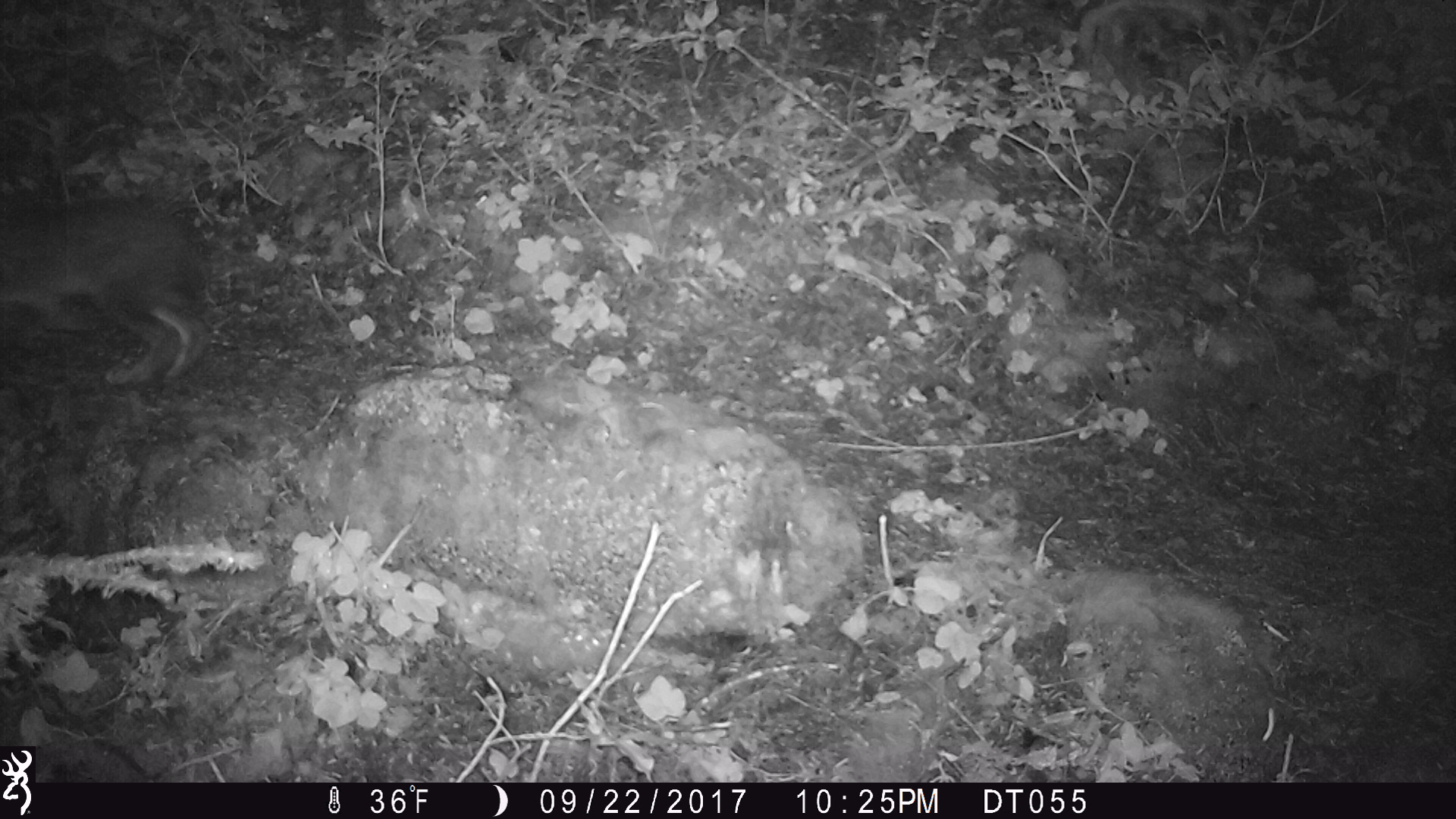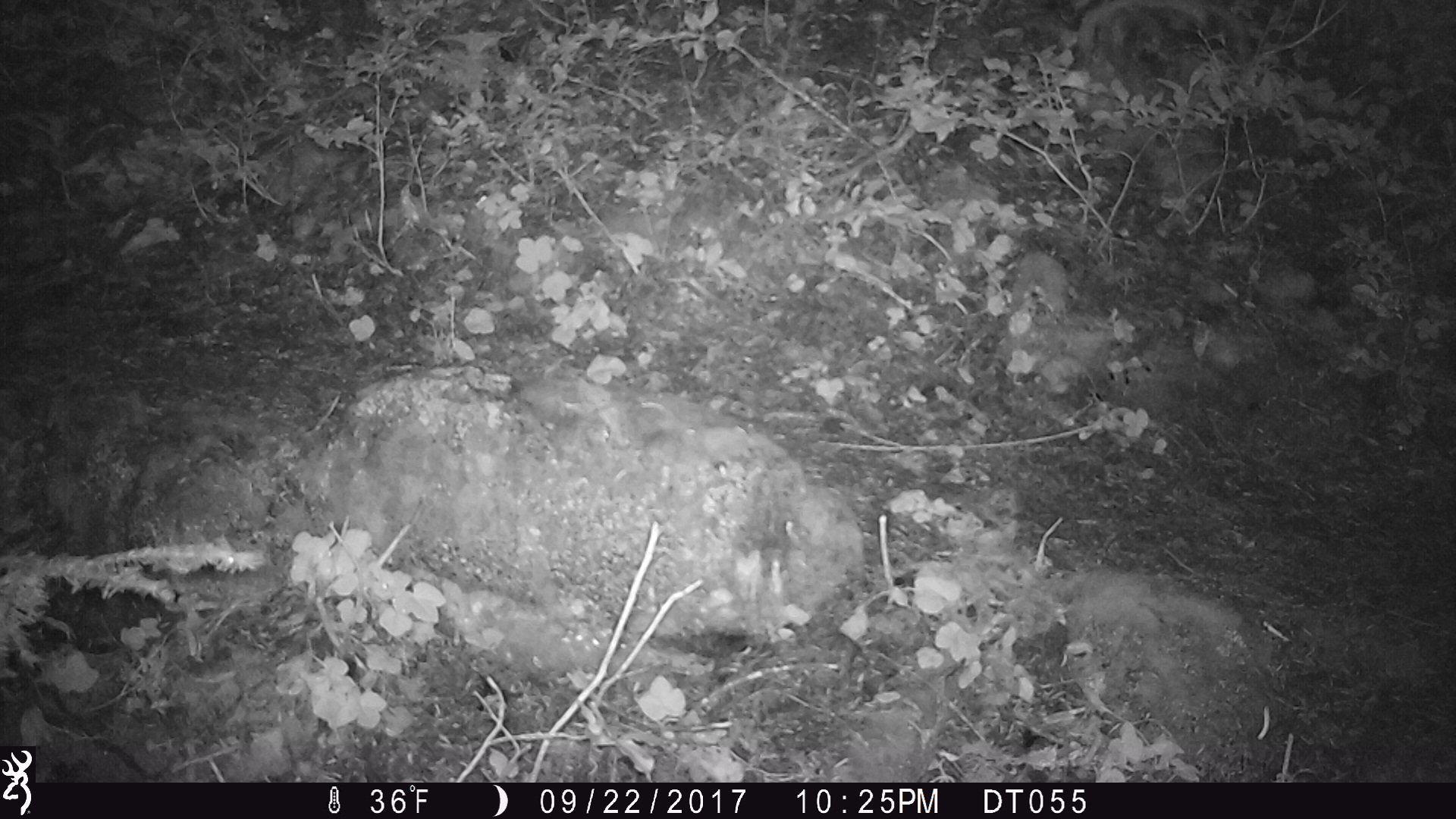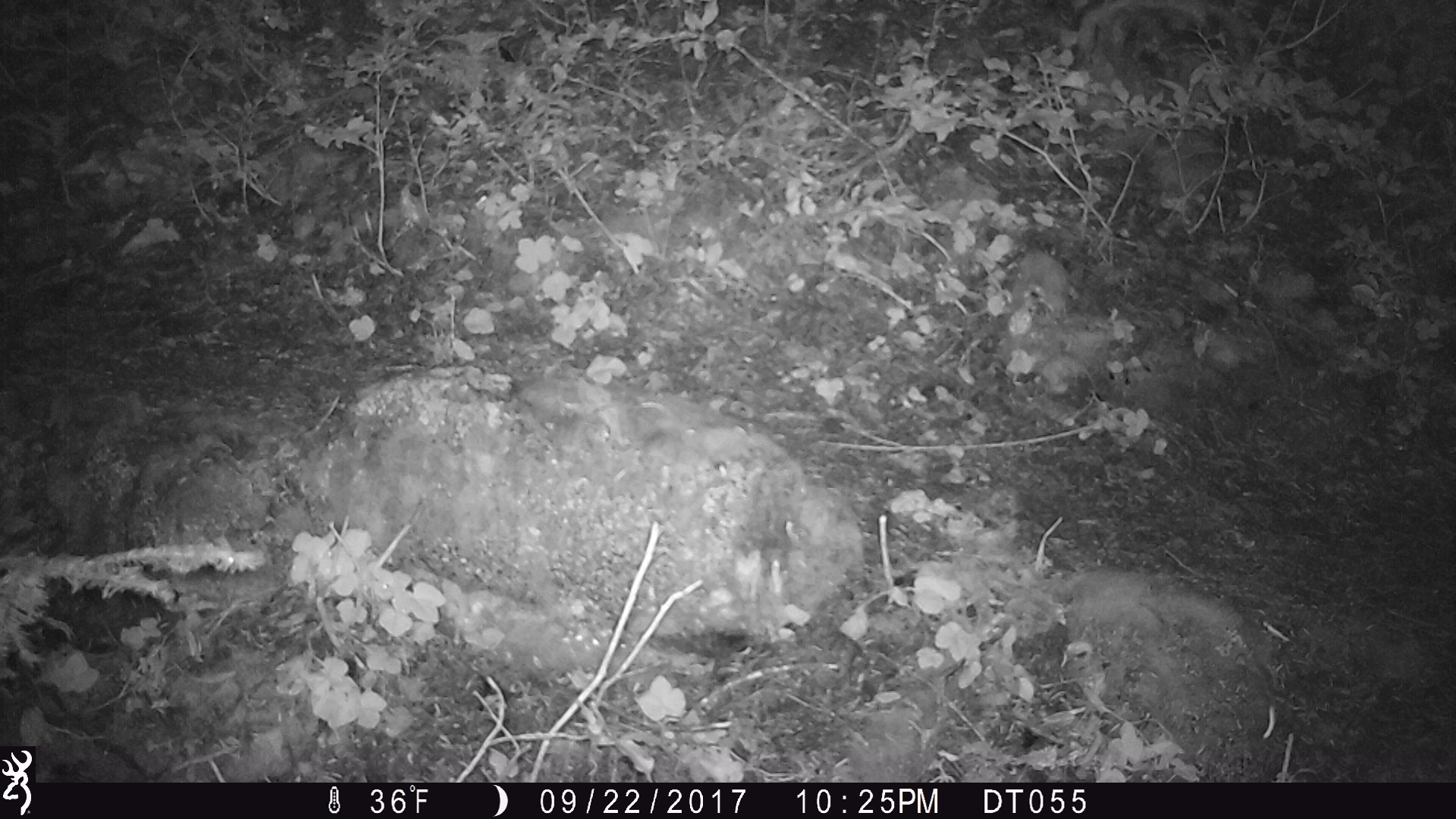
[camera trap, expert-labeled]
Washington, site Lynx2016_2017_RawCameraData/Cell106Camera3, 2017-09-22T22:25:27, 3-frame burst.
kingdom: Animalia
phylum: Chordata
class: Mammalia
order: Lagomorpha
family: Leporidae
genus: Lepus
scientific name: Lepus americanus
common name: snowshoe hare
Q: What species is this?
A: Lepus americanus (snowshoe hare).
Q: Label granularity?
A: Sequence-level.